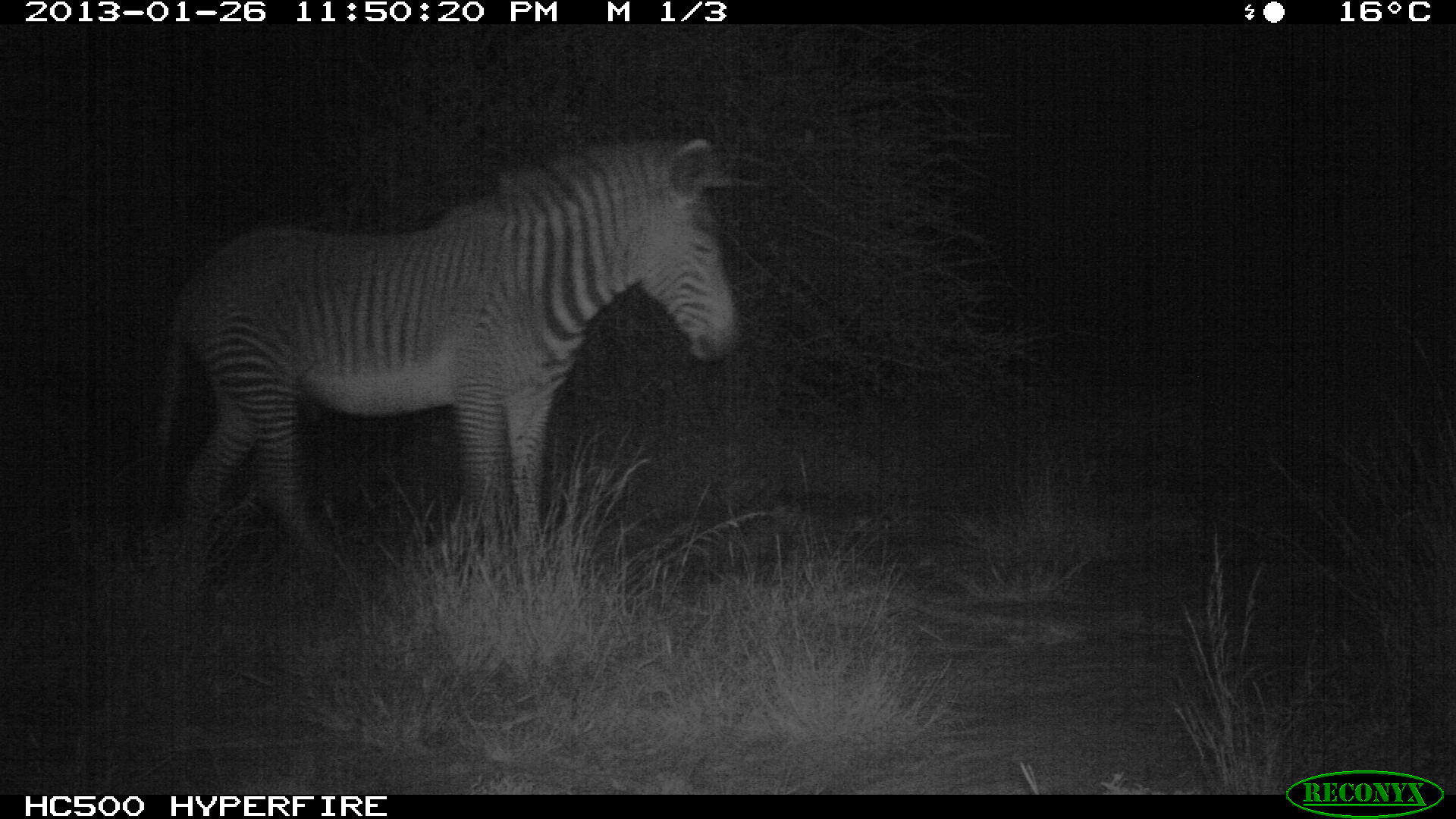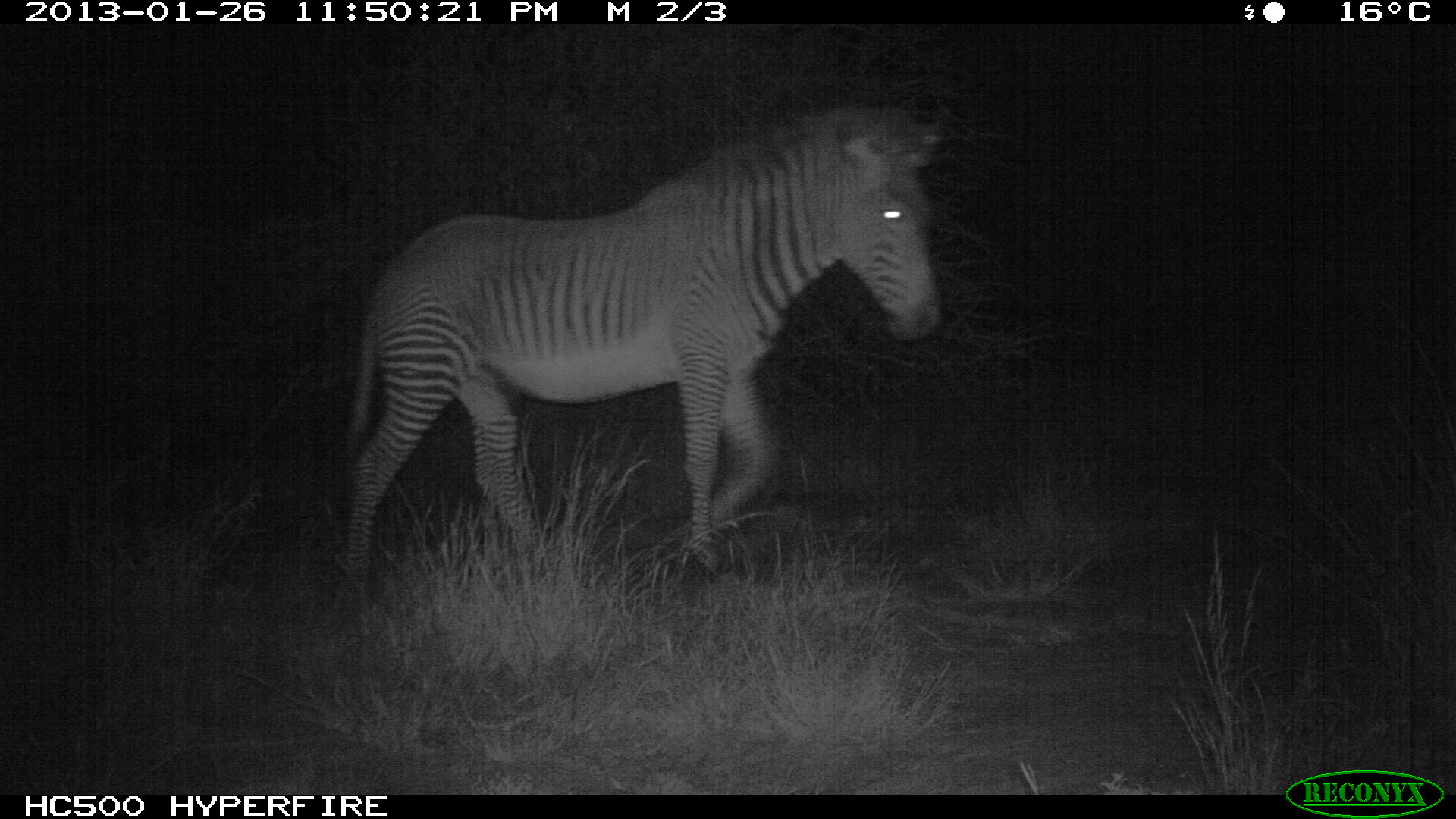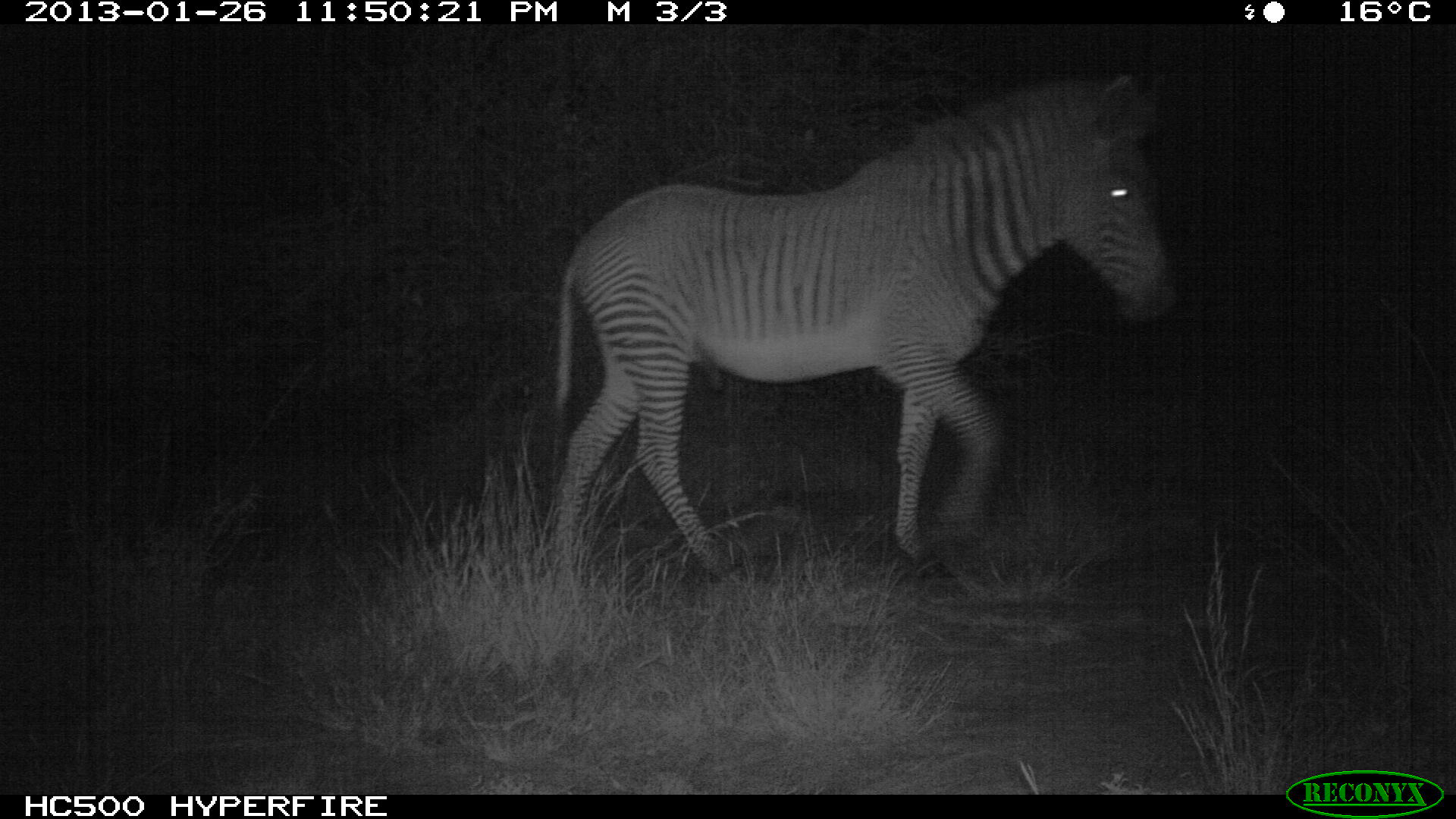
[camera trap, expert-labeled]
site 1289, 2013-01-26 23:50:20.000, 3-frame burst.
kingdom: Animalia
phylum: Chordata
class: Mammalia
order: Perissodactyla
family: Equidae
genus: Equus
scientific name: Equus grevyi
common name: grévy's zebra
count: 1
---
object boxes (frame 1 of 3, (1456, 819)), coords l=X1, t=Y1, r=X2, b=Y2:
equus grevyi: l=155, t=135, r=735, b=551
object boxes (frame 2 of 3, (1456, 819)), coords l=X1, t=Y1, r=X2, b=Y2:
equus grevyi: l=337, t=105, r=939, b=599